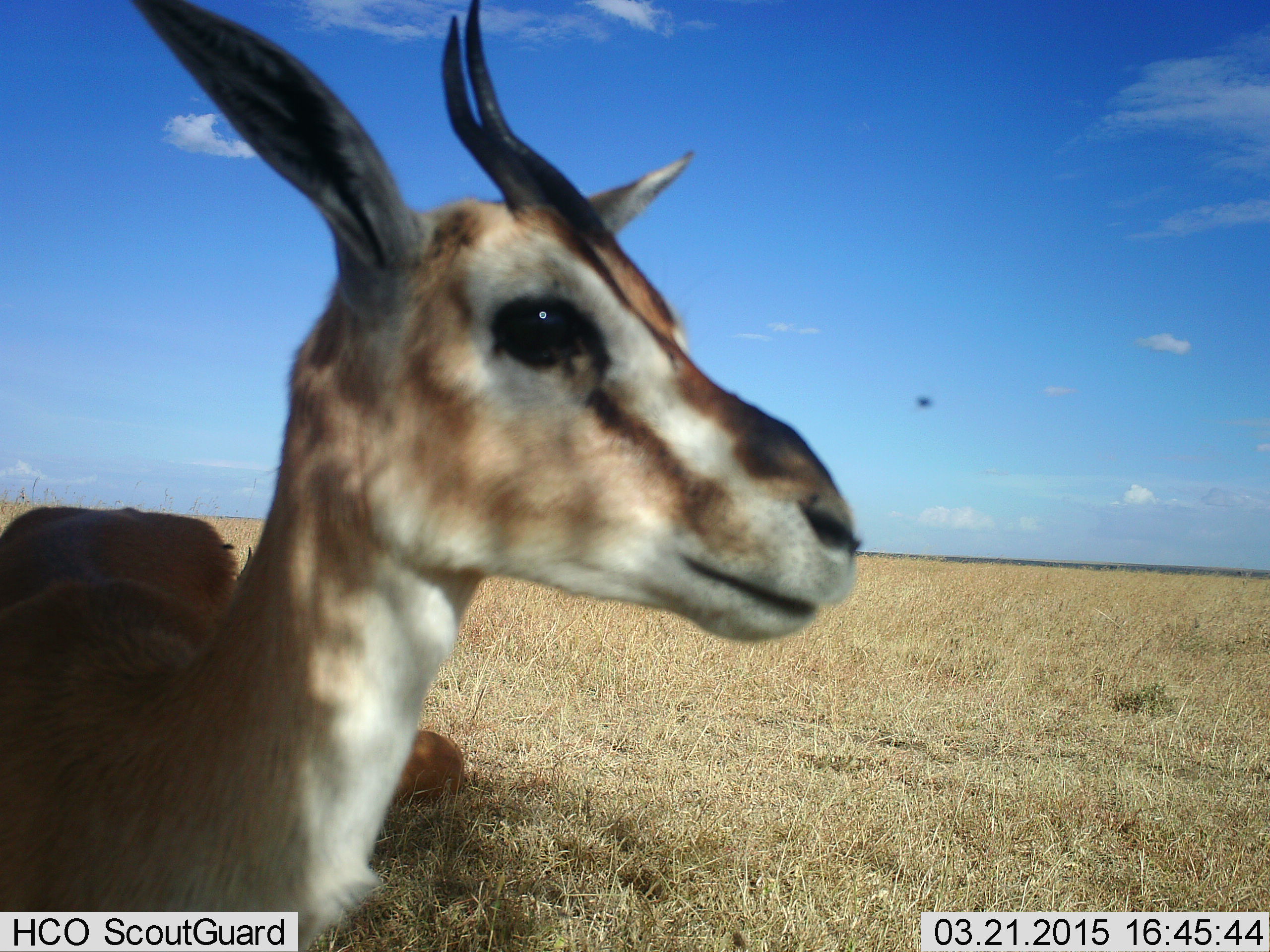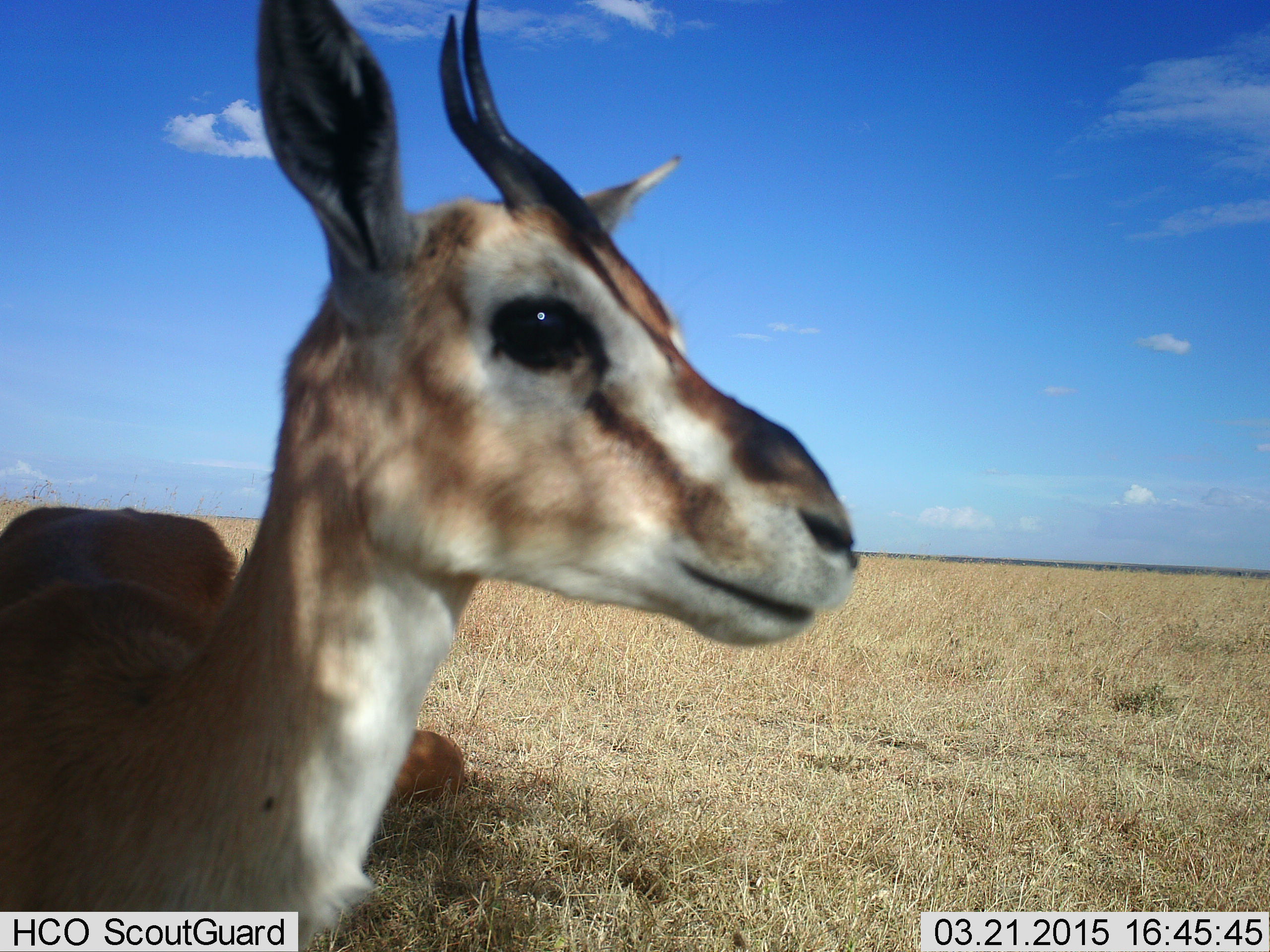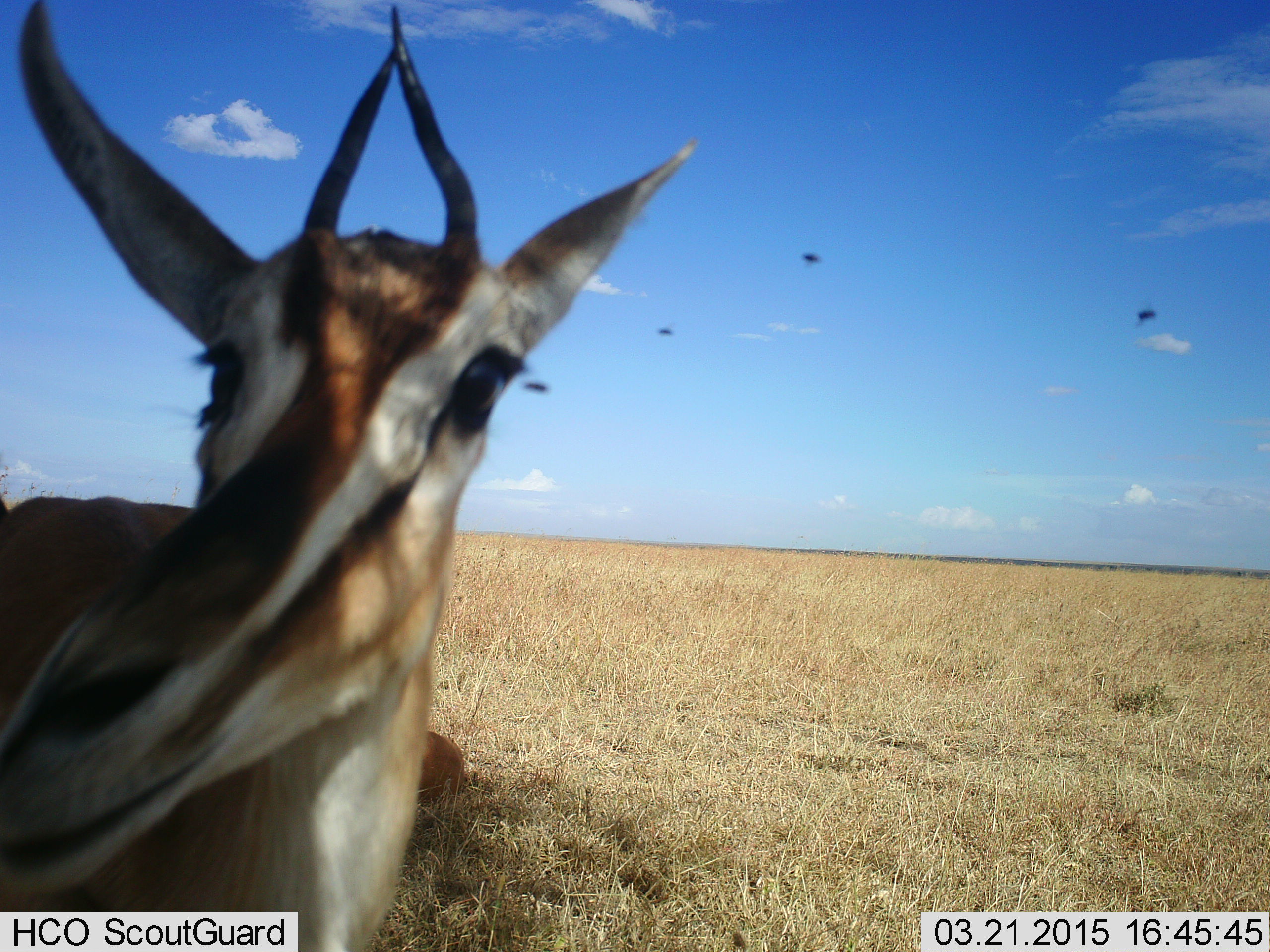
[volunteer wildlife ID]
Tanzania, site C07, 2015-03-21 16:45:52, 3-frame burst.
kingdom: Animalia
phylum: Chordata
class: Mammalia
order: Artiodactyla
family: Bovidae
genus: Eudorcas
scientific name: Eudorcas thomsonii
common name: thomson's gazelle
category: gazellethomsons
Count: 1.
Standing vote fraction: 100%.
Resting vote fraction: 38%.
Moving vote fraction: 0%.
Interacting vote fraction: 0%.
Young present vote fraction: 0%.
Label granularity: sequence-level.